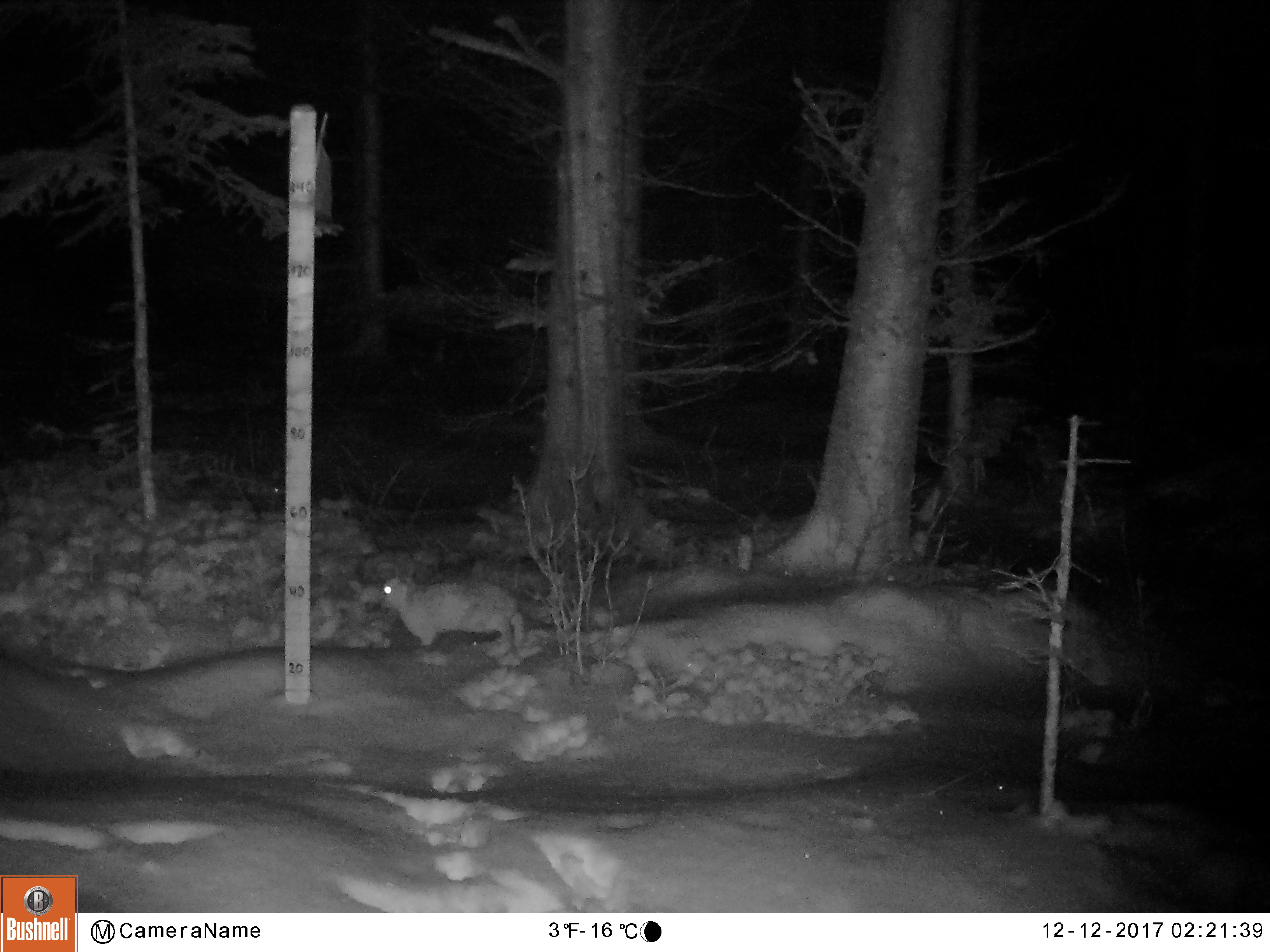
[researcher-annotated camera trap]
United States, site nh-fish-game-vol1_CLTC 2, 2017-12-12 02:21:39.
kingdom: Animalia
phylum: Chordata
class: Mammalia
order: Lagomorpha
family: Leporidae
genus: Lepus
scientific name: Lepus americanus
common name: snowshoe hare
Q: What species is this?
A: Snowshoe hare (Lepus americanus).